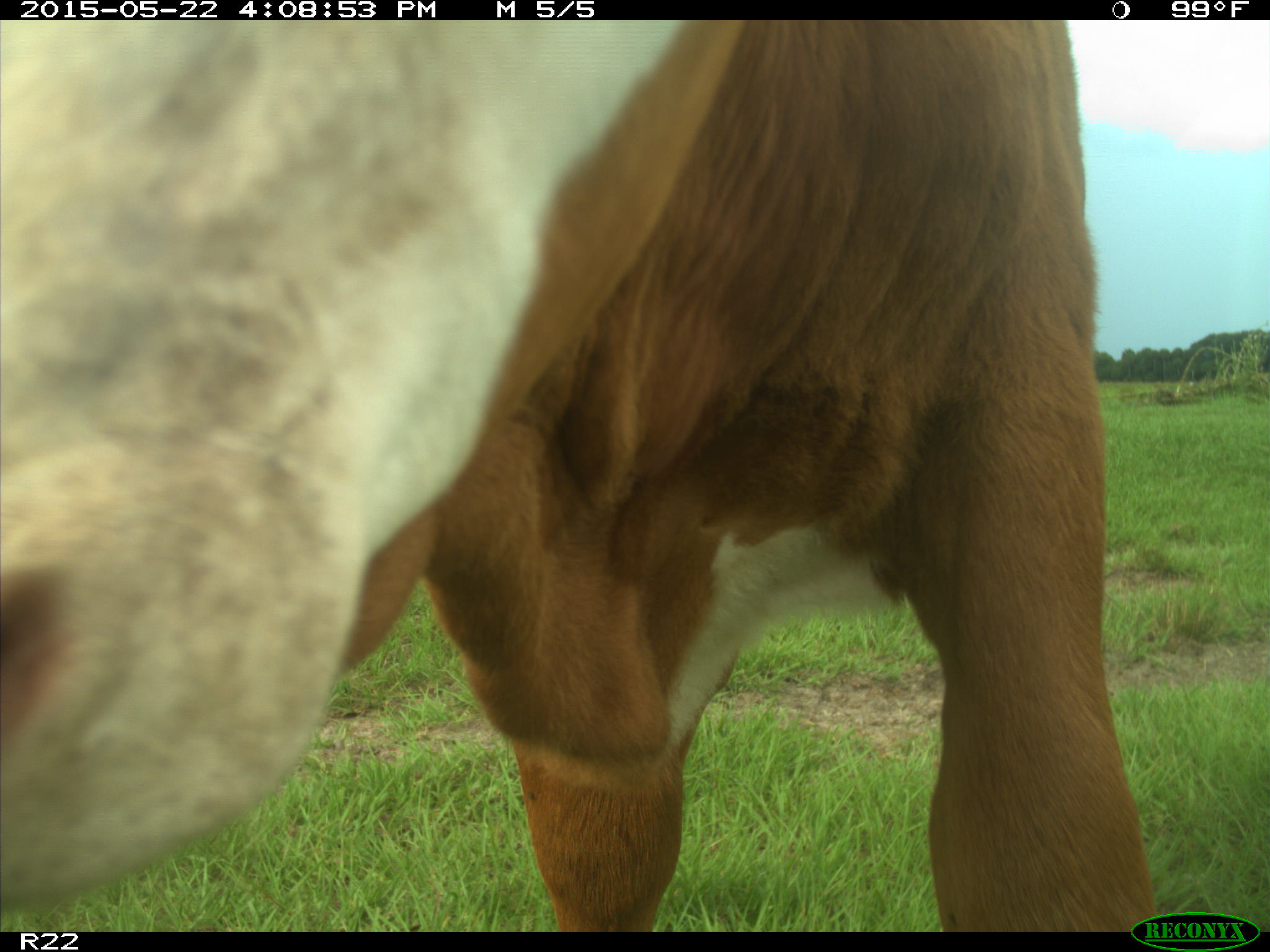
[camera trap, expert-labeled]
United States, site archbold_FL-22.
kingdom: Animalia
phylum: Chordata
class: Mammalia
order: Artiodactyla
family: Bovidae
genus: Bos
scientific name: Bos taurus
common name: domestic cow